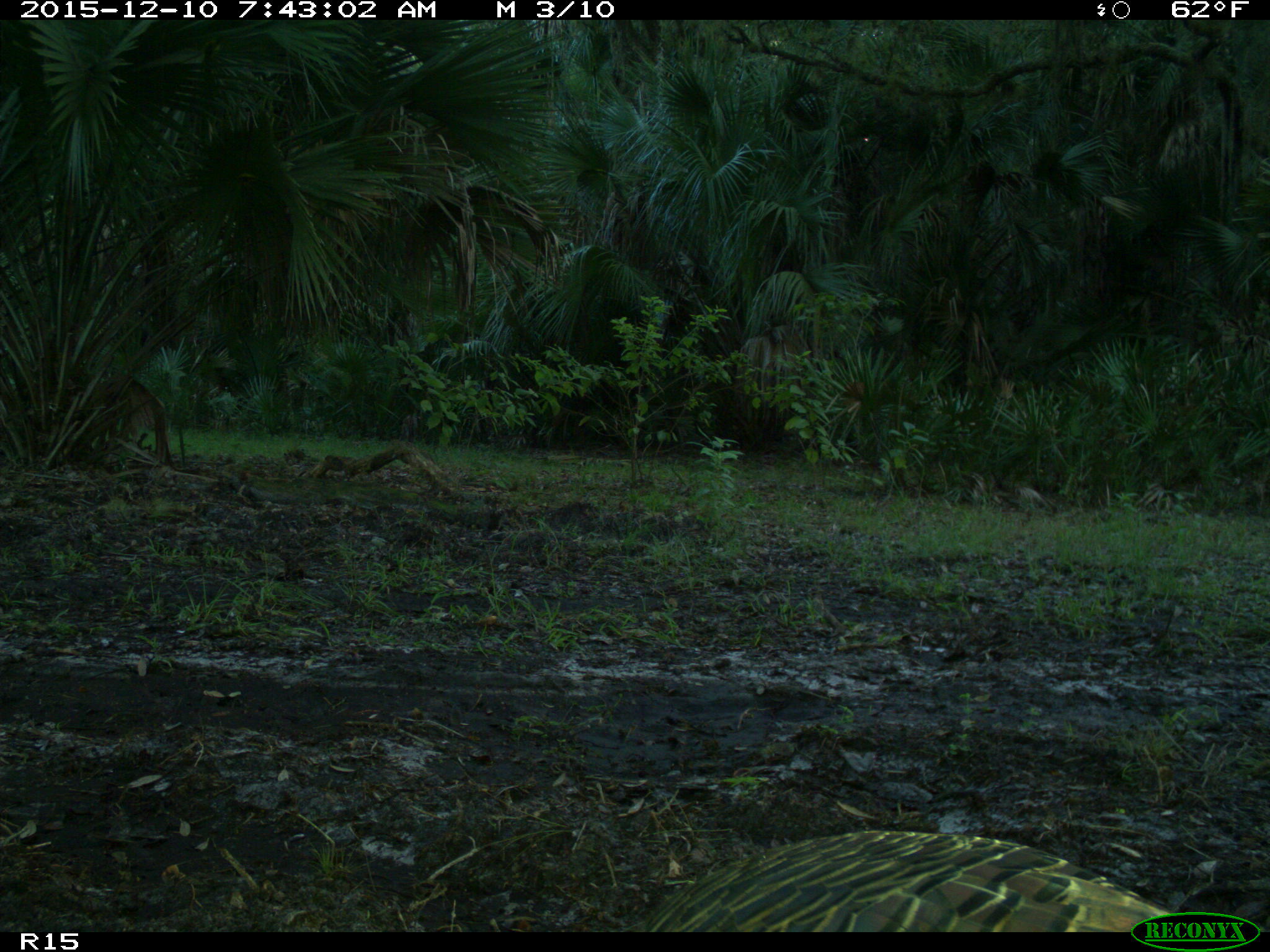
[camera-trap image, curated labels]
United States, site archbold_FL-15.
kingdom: Animalia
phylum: Chordata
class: Aves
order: Galliformes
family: Phasianidae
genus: Meleagris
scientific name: Meleagris gallopavo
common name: wild turkey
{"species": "Meleagris gallopavo (wild turkey)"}